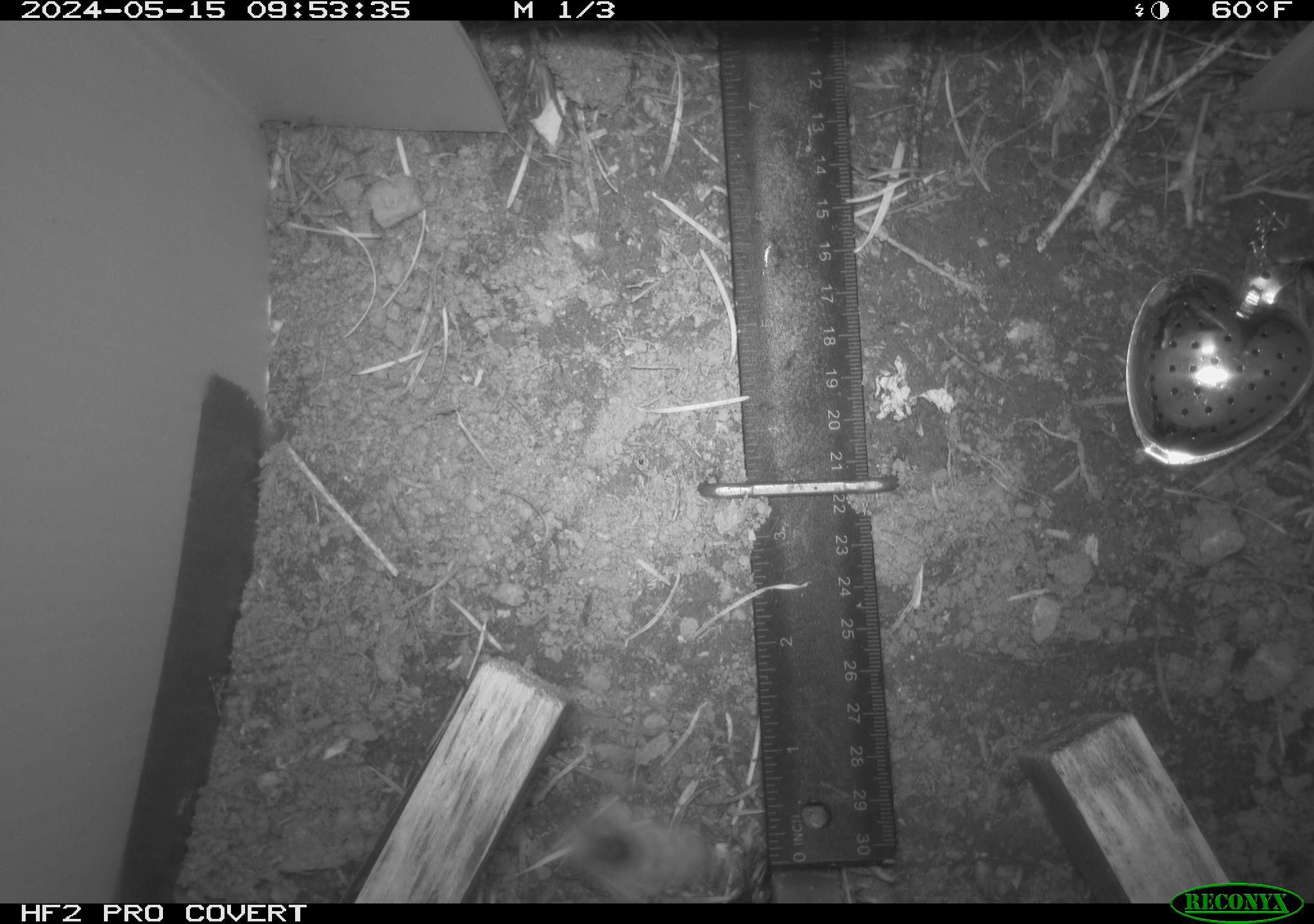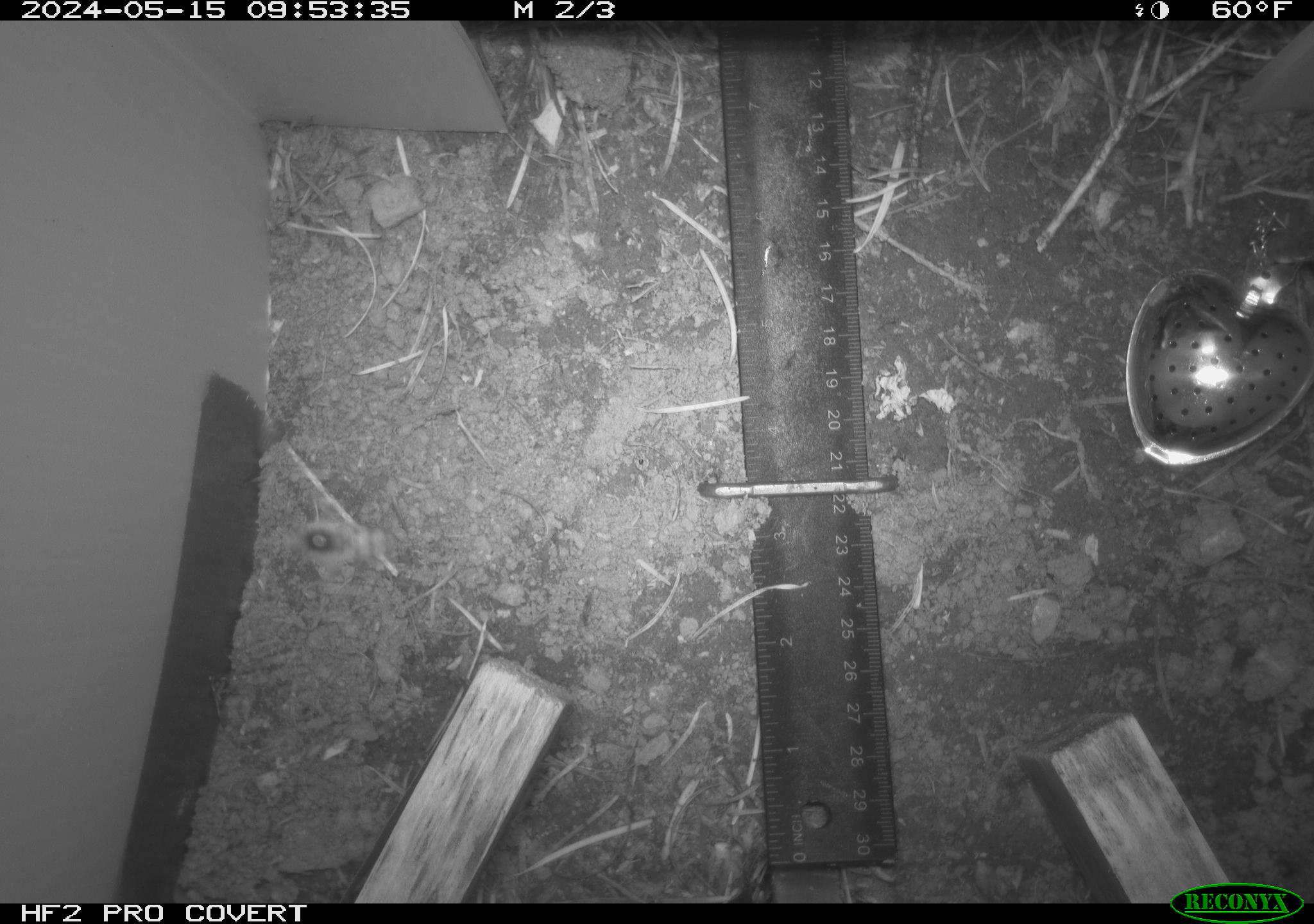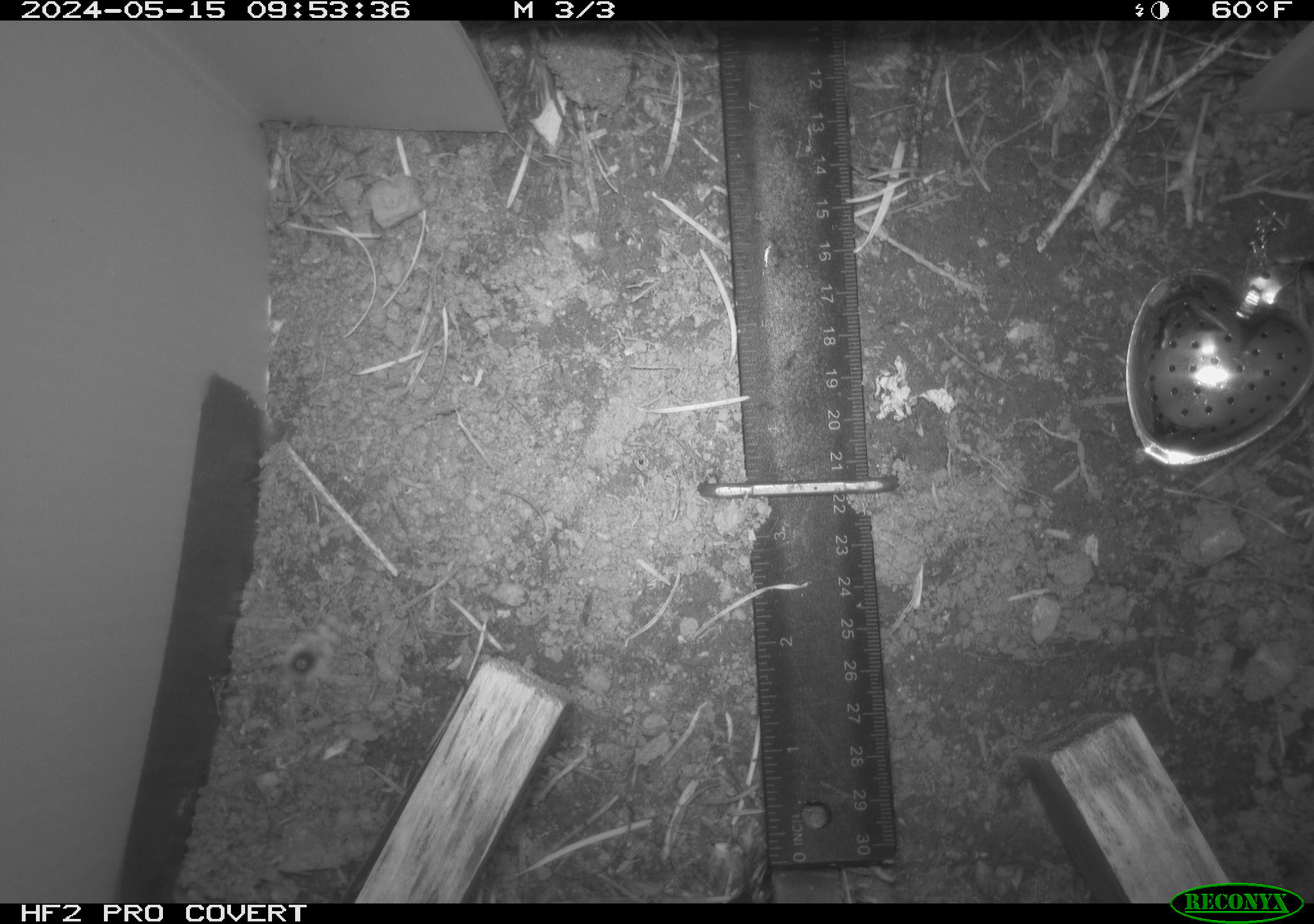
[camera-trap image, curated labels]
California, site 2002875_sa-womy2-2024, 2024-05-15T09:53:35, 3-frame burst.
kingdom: Animalia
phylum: Arthropoda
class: Insecta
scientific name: Insecta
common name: insect